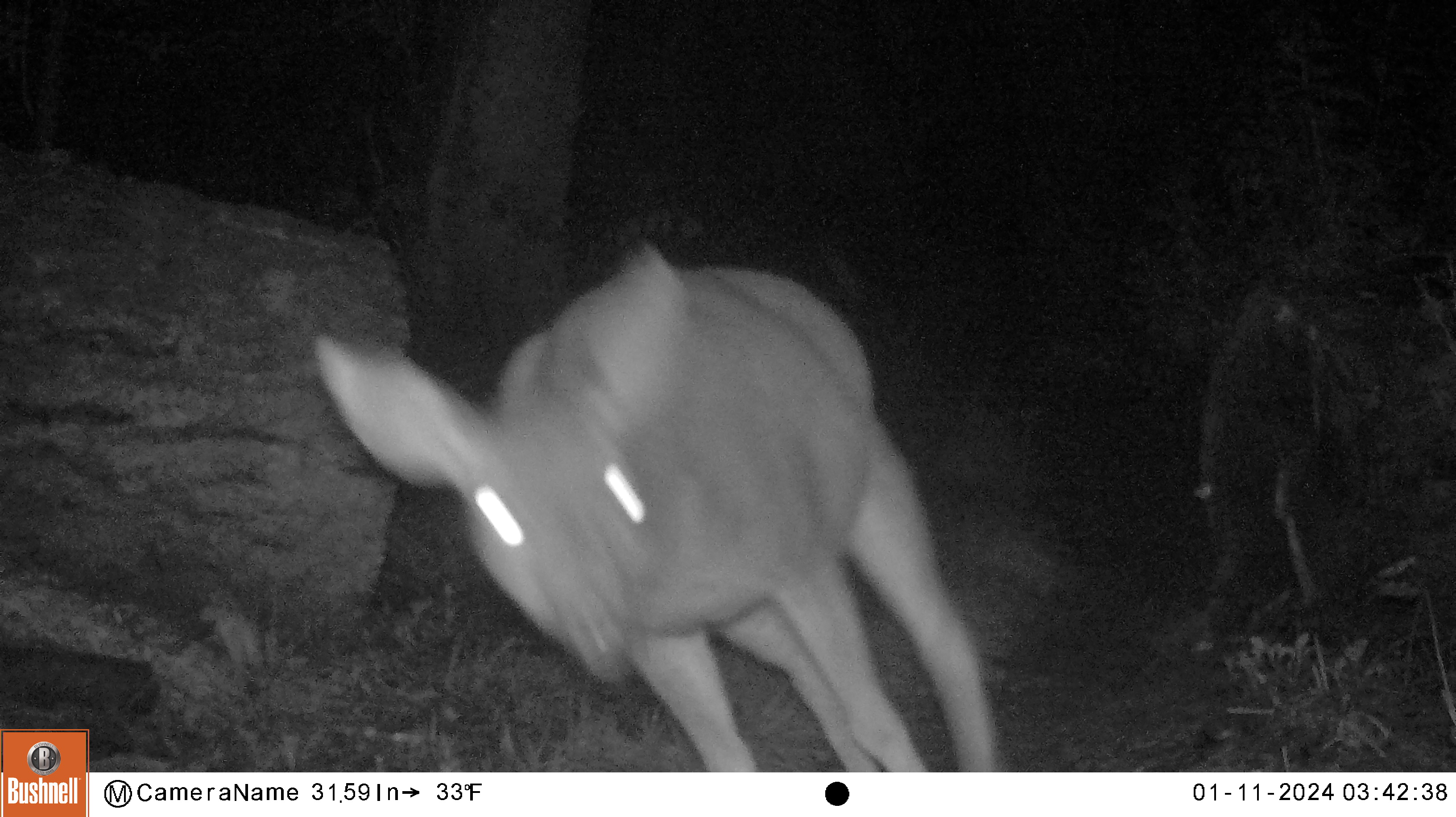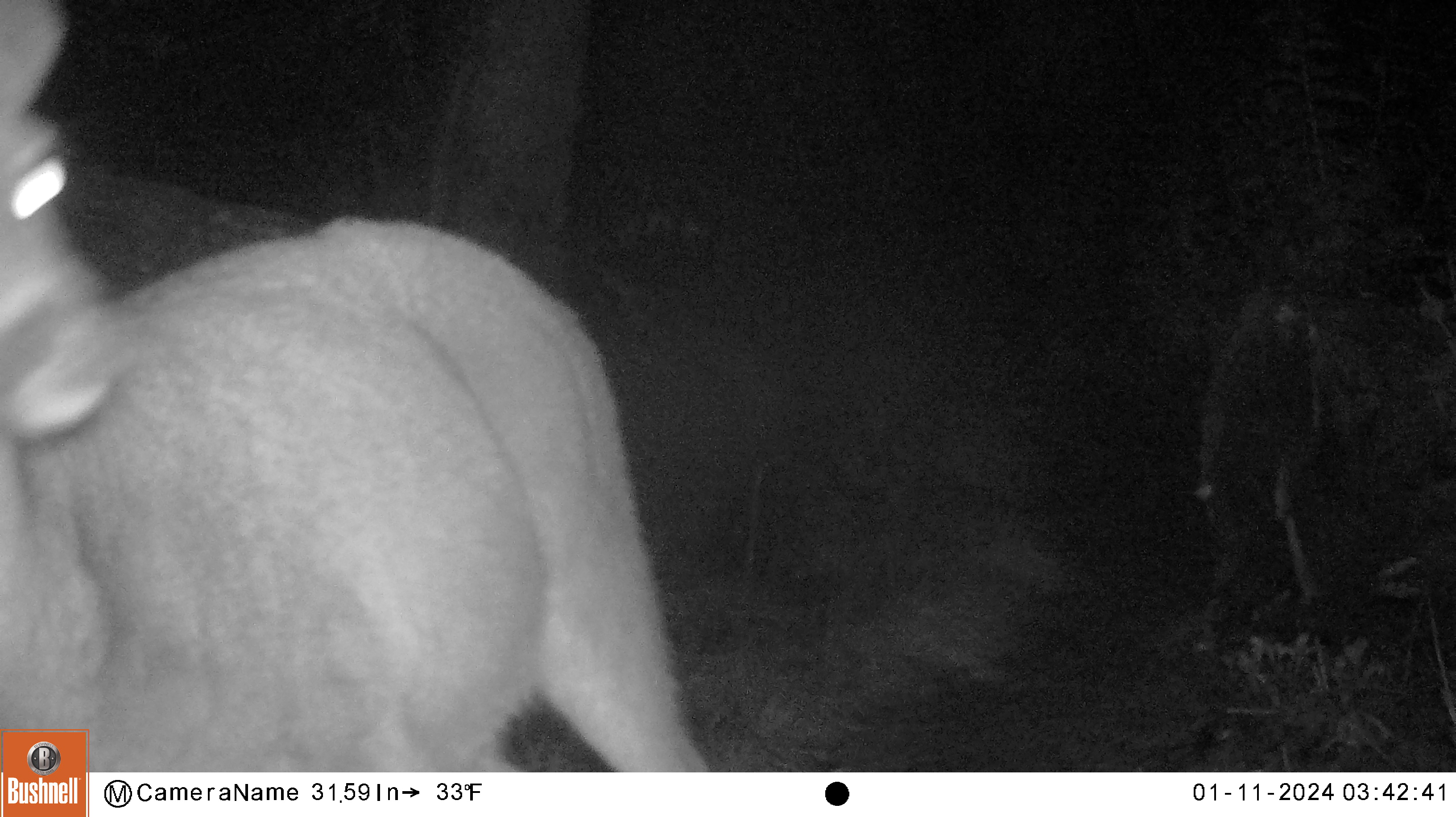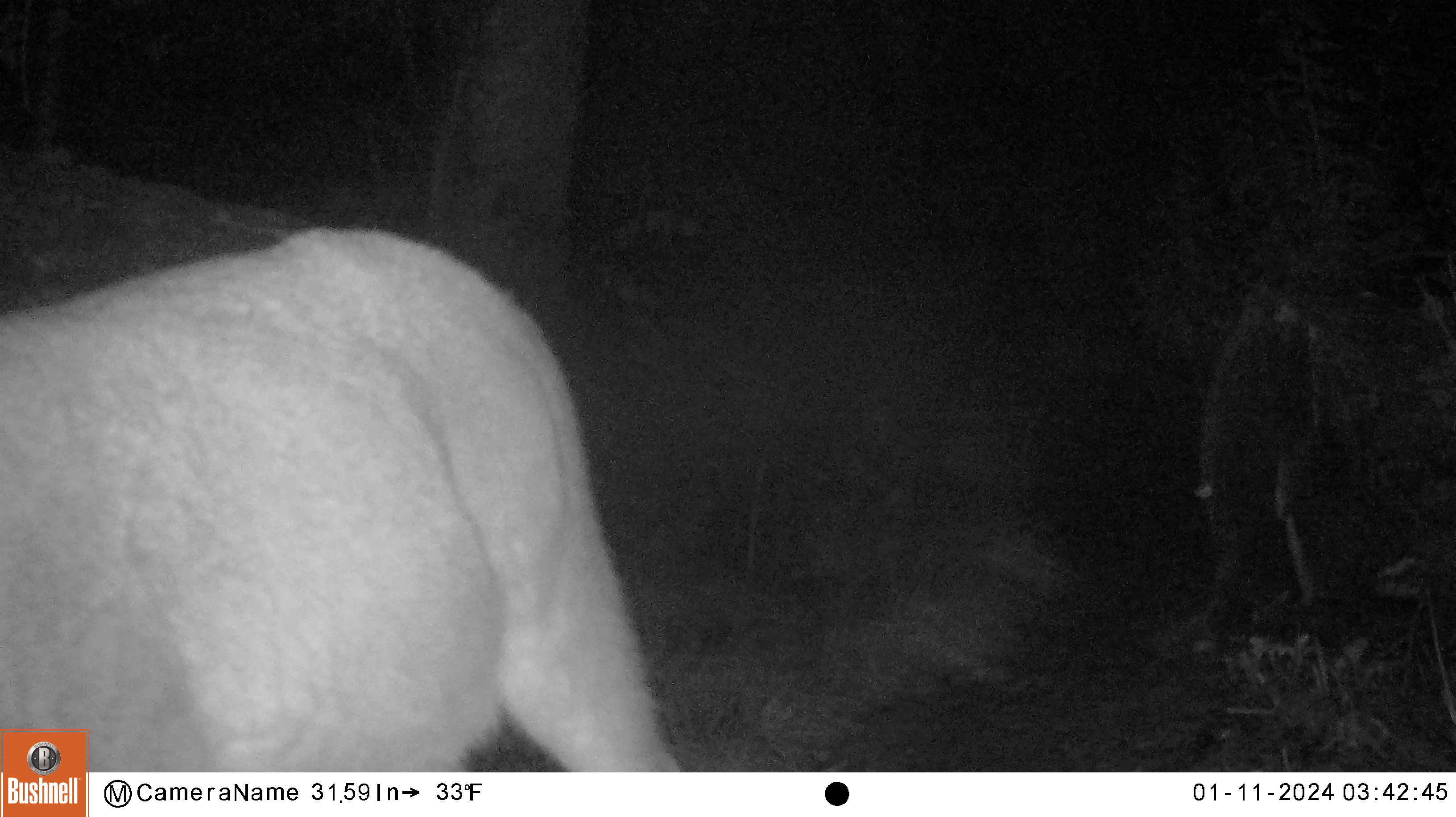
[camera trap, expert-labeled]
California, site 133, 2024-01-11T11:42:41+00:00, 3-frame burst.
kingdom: Animalia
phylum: Chordata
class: Mammalia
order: Artiodactyla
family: Cervidae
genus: Odocoileus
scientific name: Odocoileus hemionus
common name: mule deer